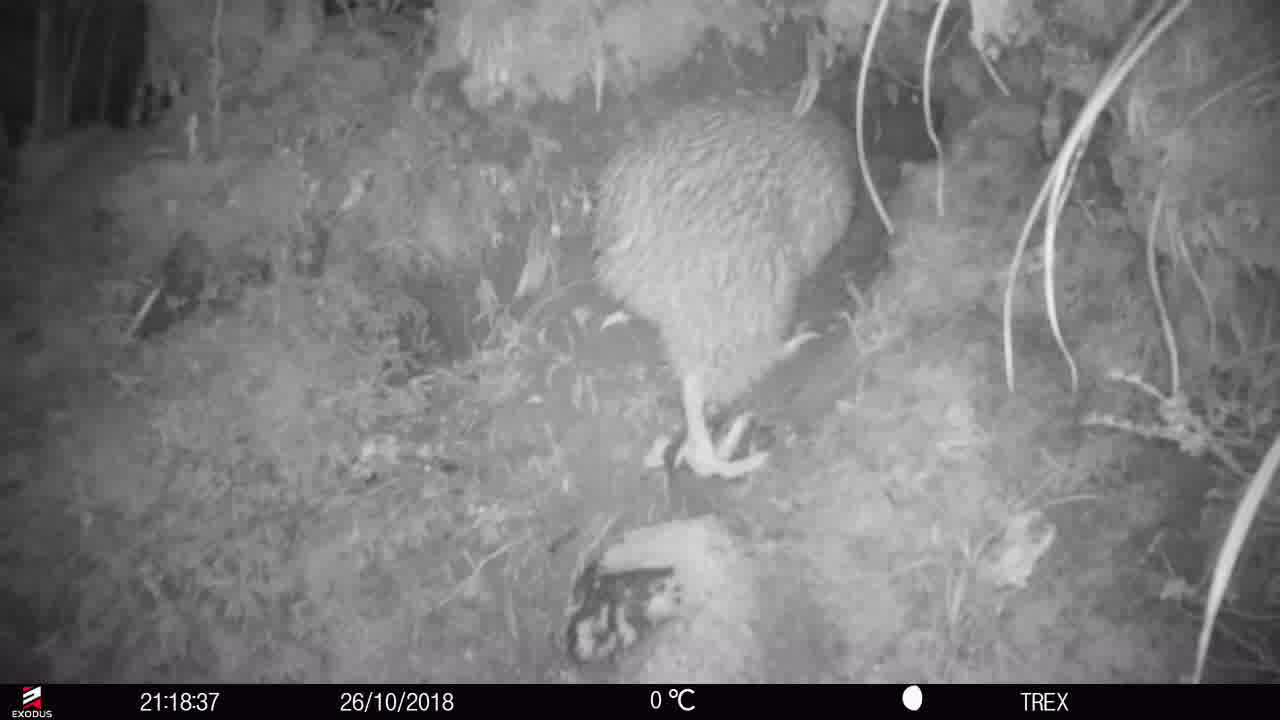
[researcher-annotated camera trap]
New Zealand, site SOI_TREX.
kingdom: Animalia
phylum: Chordata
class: Aves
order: Apterygiformes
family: Apterygidae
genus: Apteryx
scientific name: Apteryx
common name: kiwi